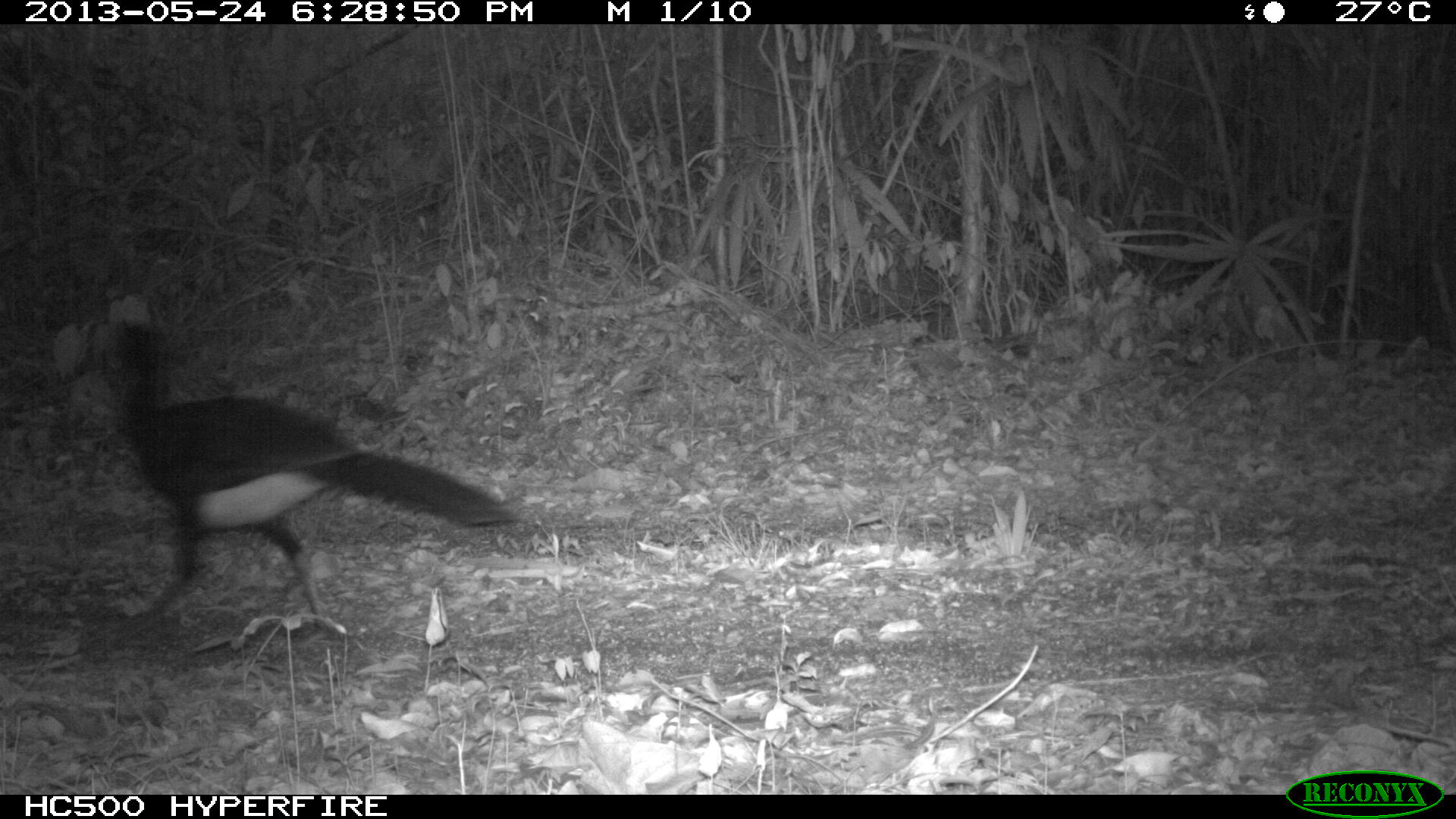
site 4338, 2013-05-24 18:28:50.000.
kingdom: Animalia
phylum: Chordata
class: Aves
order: Galliformes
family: Cracidae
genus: Crax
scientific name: Crax rubra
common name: great curassow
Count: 1.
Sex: male.